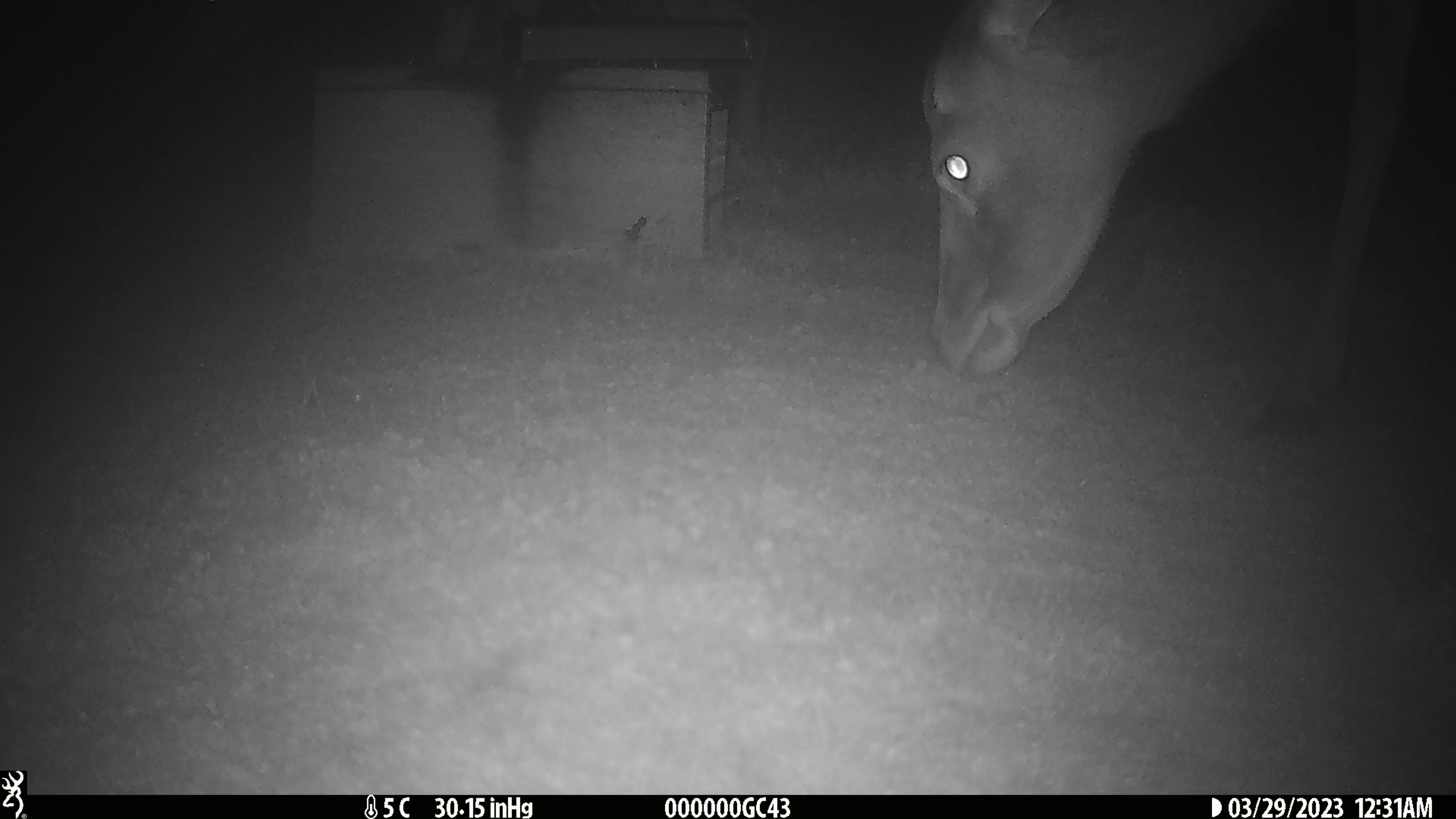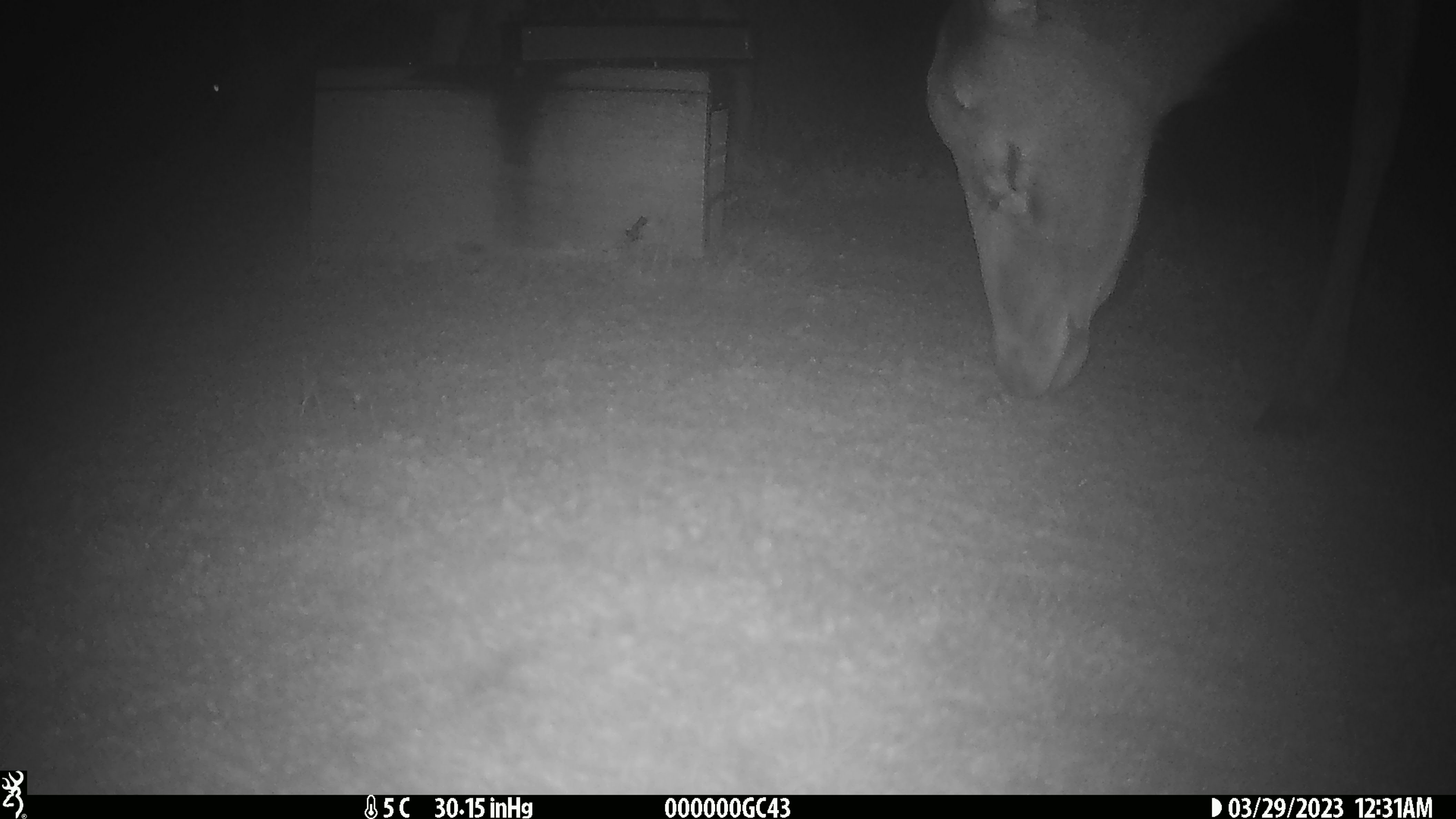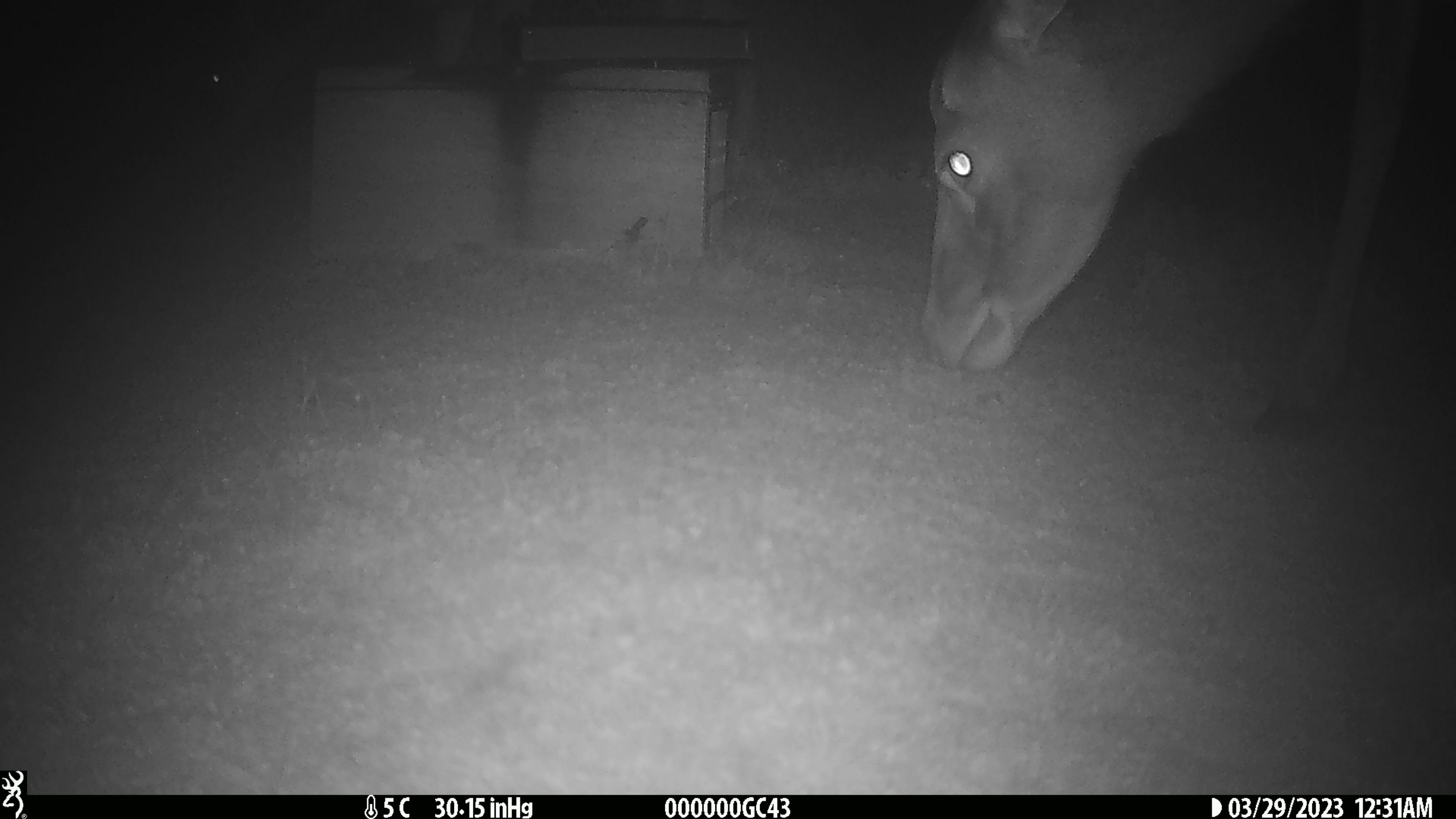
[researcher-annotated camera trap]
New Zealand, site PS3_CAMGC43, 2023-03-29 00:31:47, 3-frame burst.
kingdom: Animalia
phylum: Chordata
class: Mammalia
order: Artiodactyla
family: Cervidae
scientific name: Cervidae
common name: deer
Deer (Cervidae).